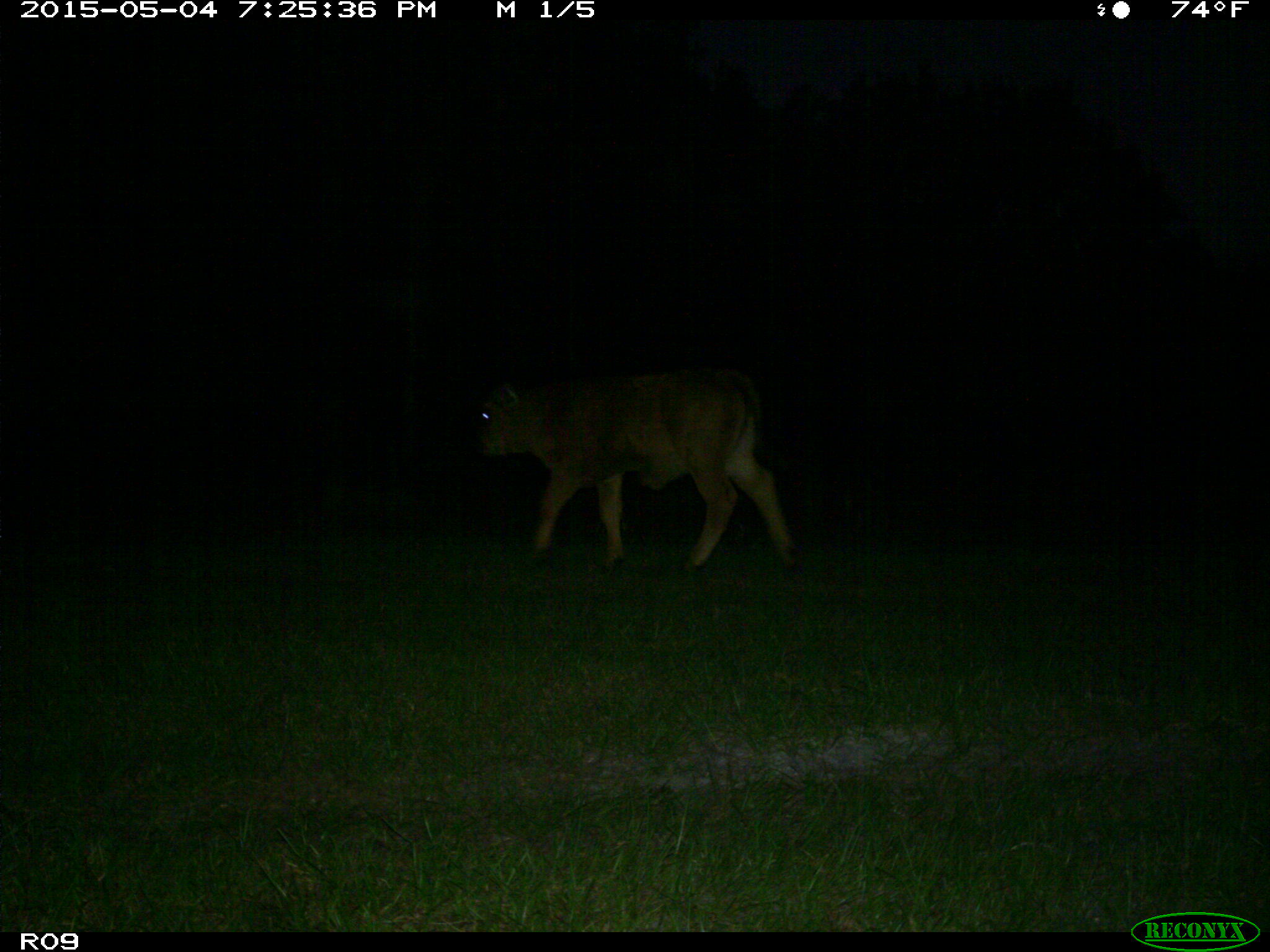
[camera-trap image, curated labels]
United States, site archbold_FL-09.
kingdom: Animalia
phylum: Chordata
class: Mammalia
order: Artiodactyla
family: Bovidae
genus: Bos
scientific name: Bos taurus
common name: domestic cow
Bos taurus (domestic cow).